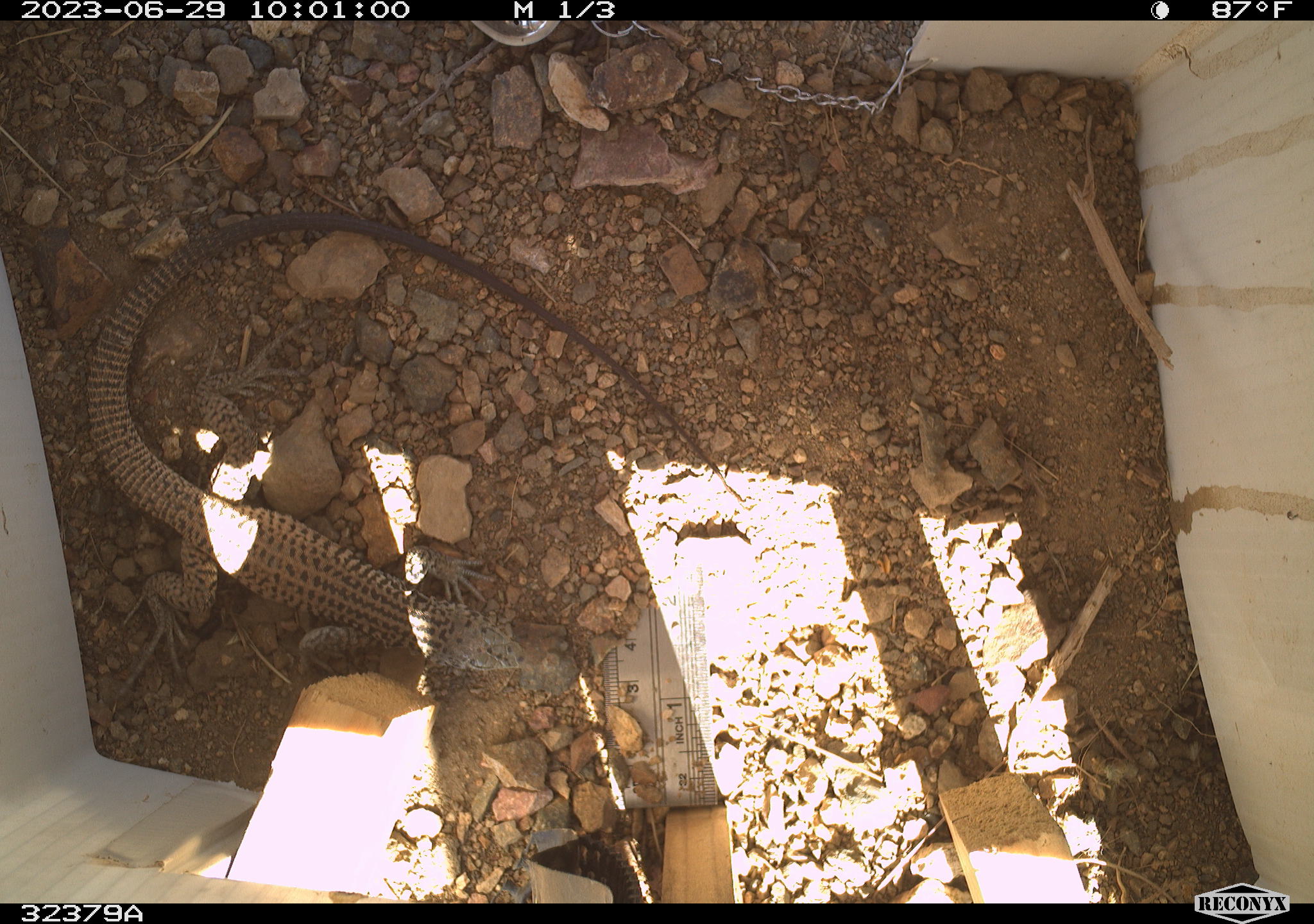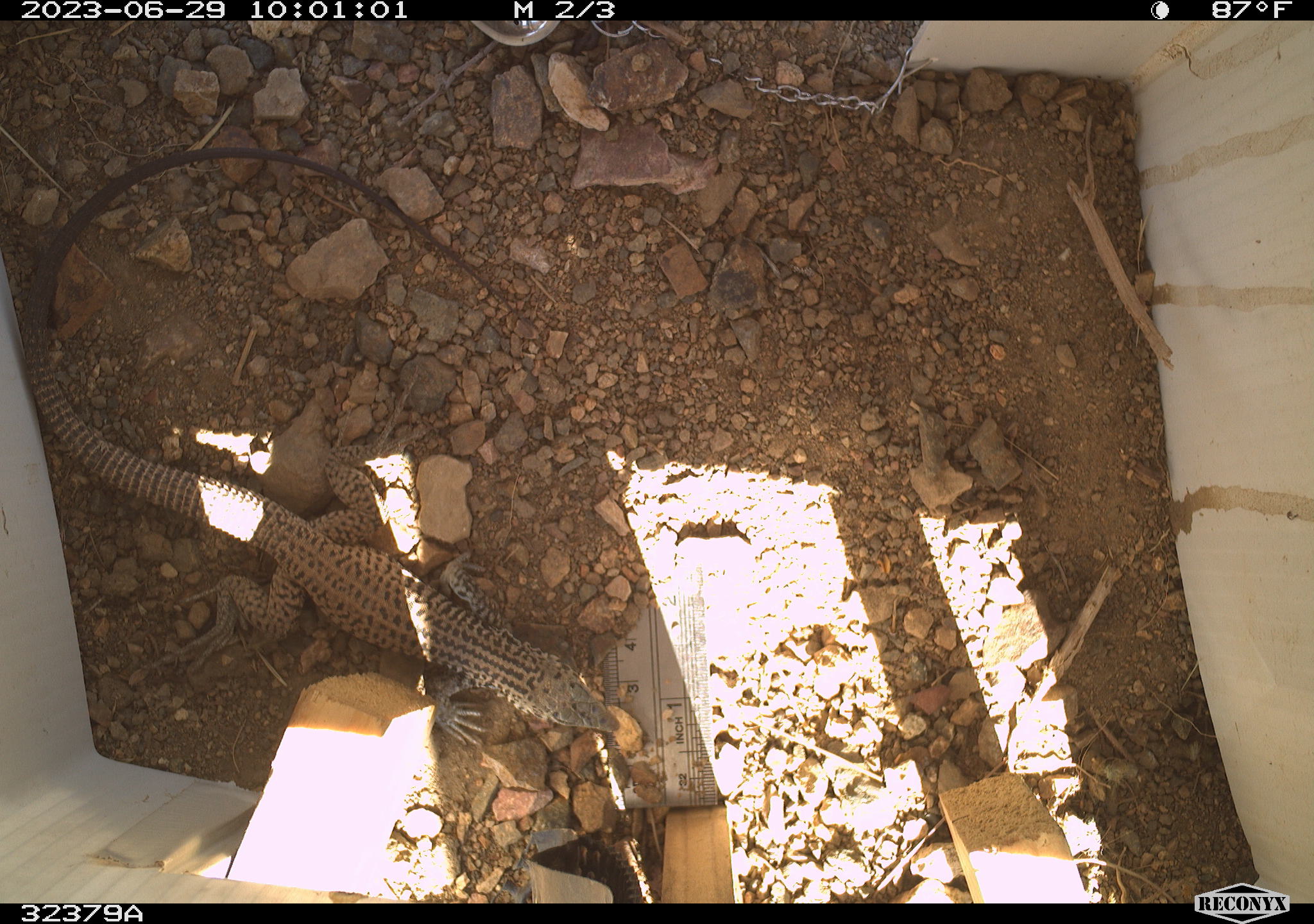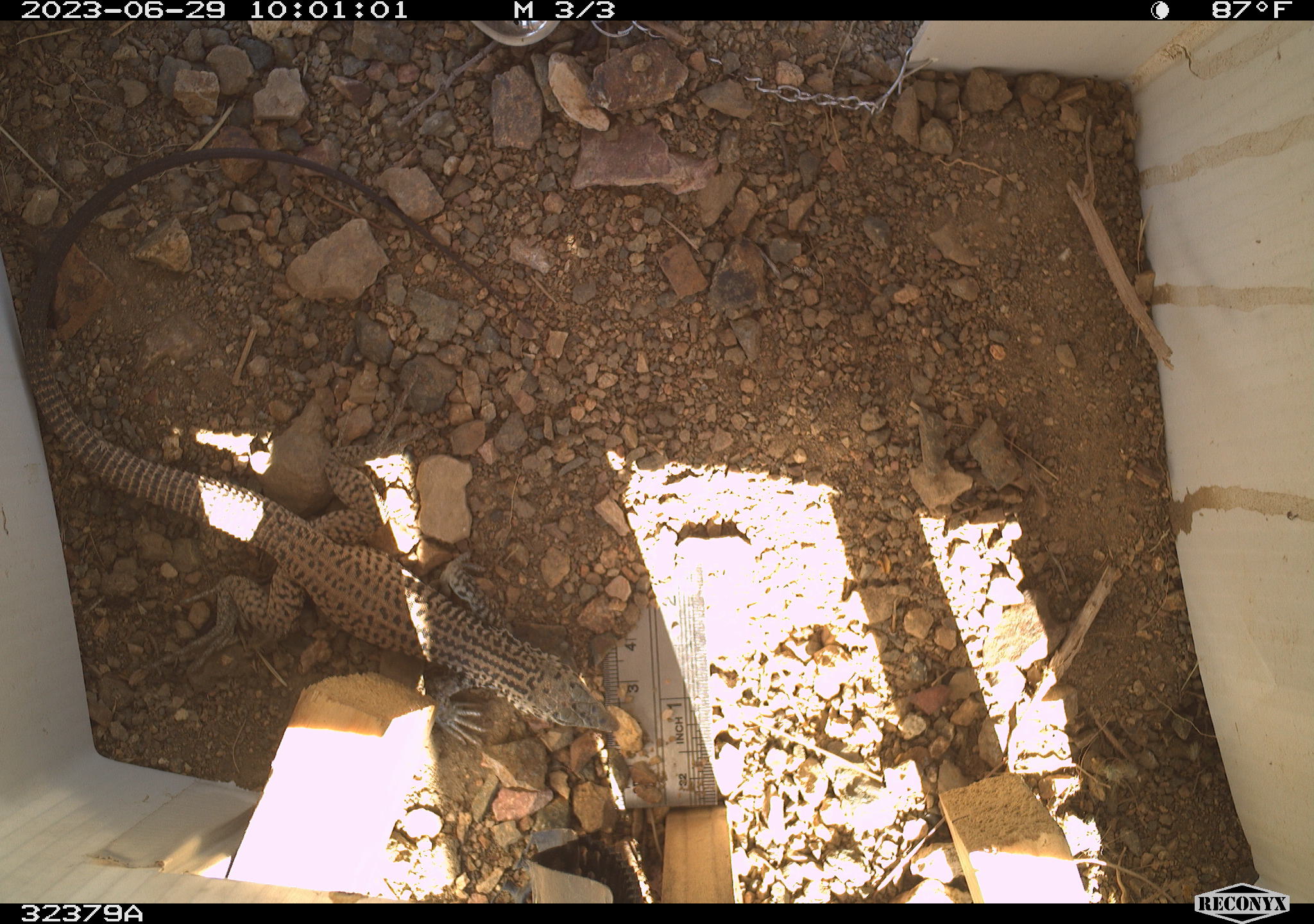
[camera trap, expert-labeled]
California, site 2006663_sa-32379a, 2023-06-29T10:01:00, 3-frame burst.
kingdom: Animalia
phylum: Chordata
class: Reptilia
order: Squamata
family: Teiidae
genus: Aspidoscelis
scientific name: Aspidoscelis tigris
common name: western whiptail